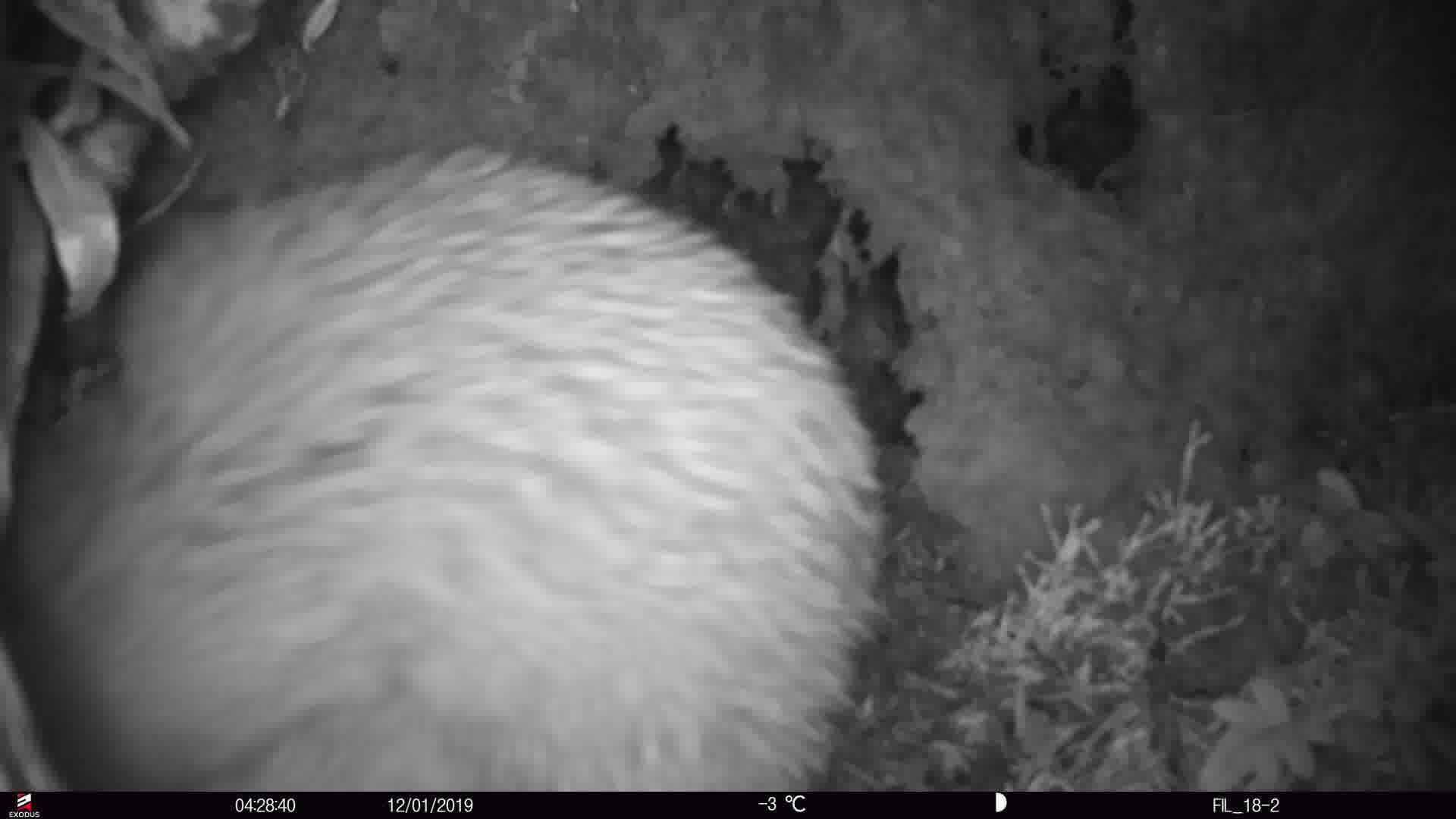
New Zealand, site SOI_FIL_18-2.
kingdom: Animalia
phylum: Chordata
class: Aves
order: Apterygiformes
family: Apterygidae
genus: Apteryx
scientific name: Apteryx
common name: kiwi